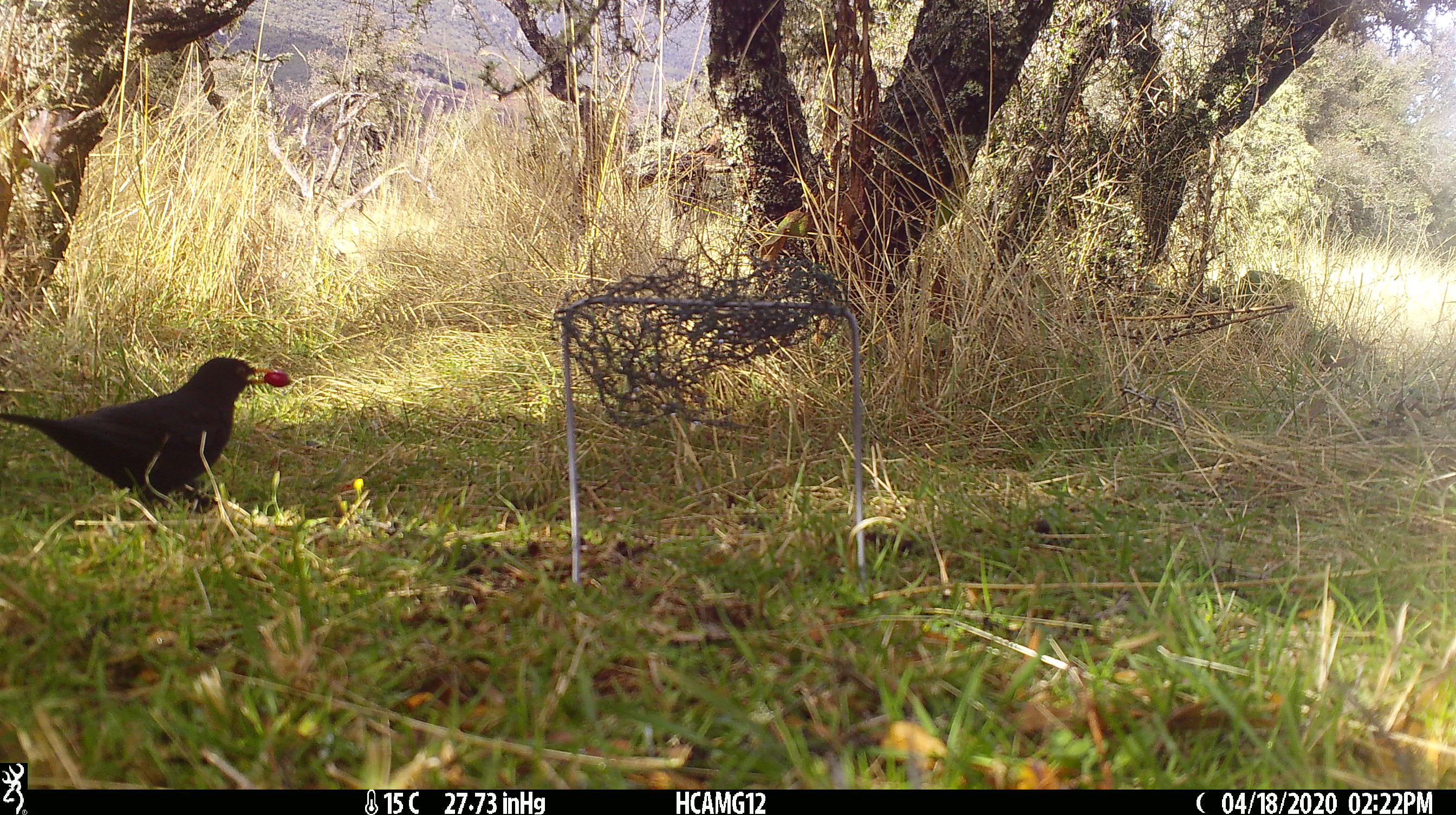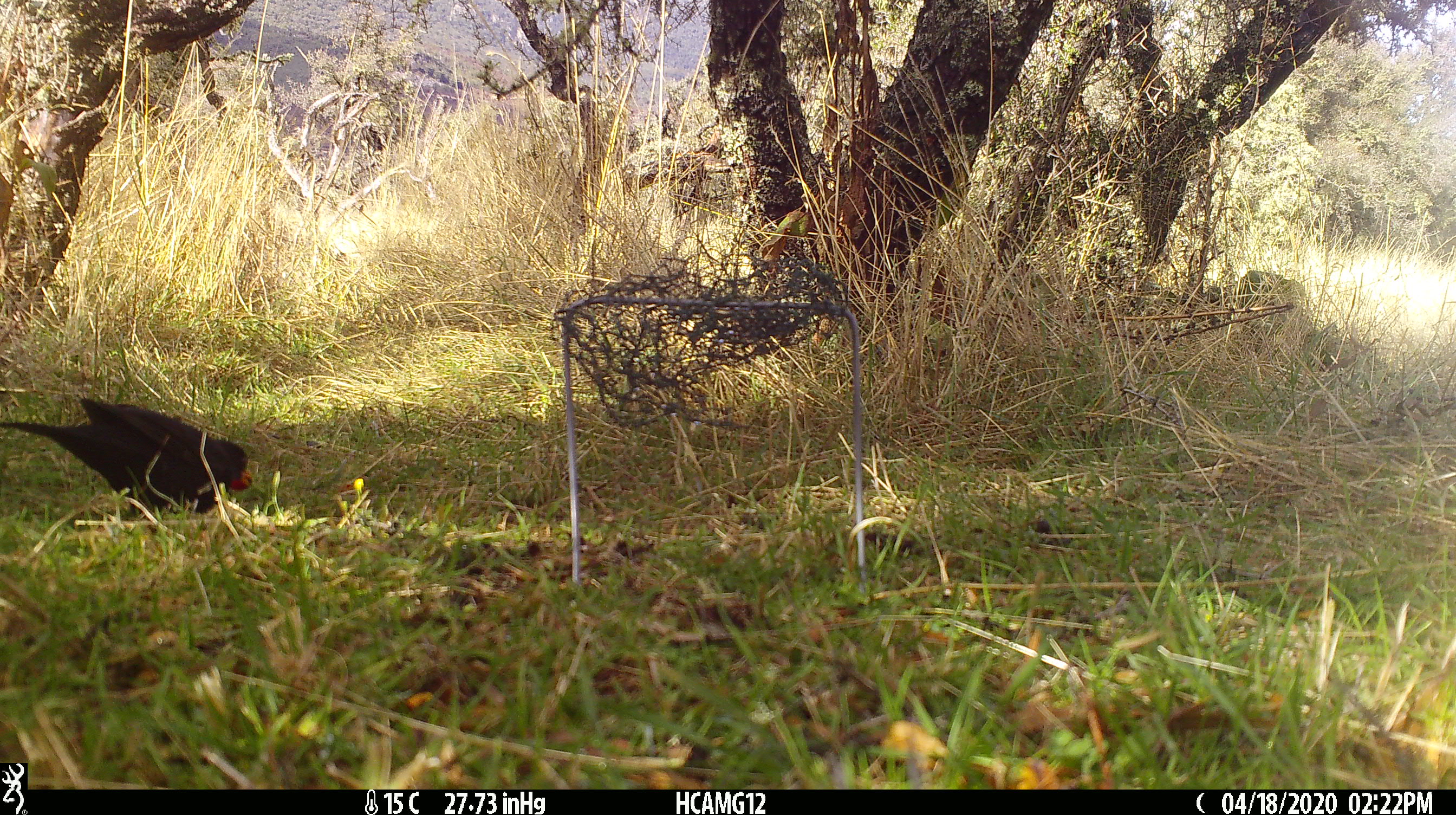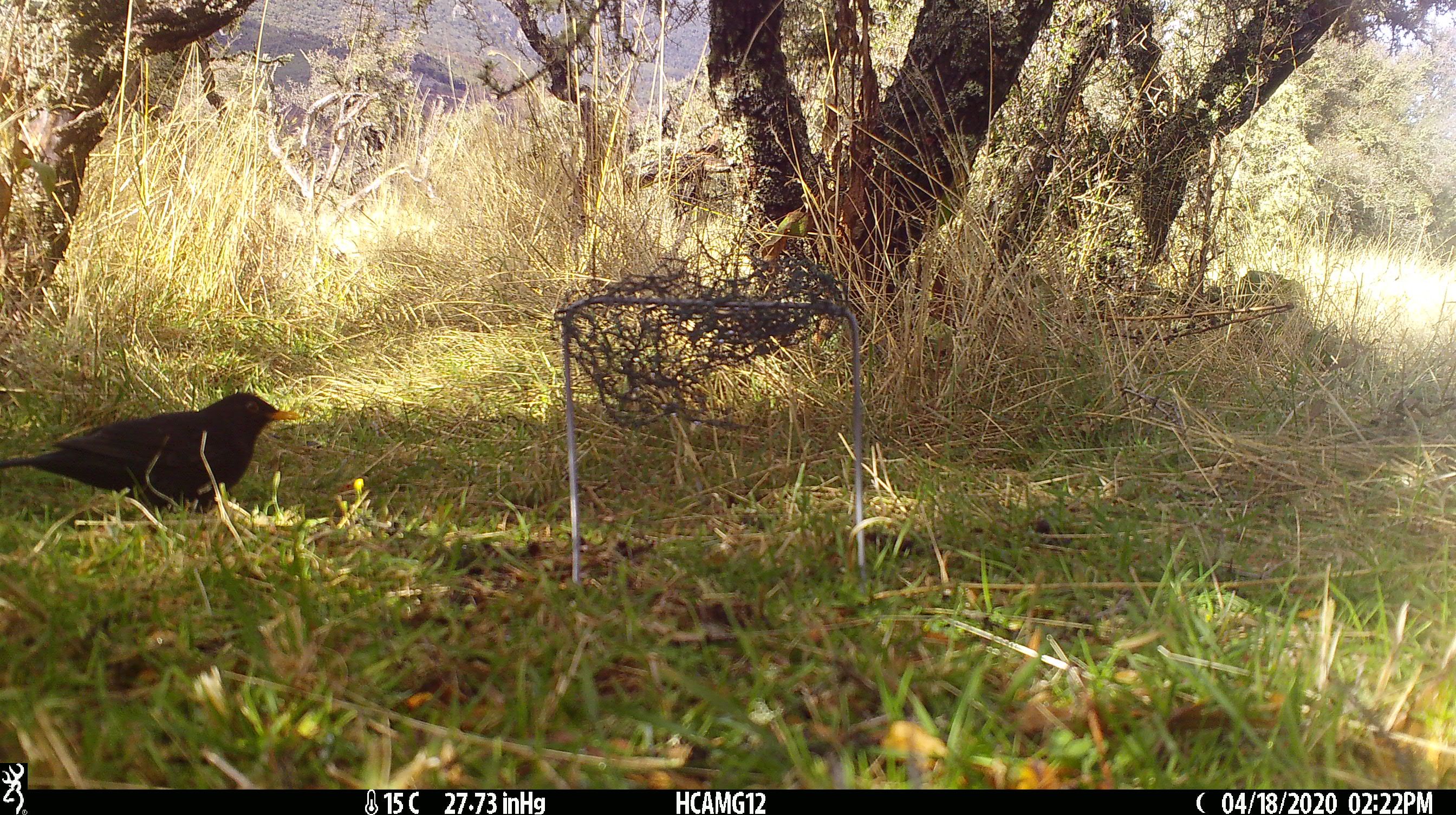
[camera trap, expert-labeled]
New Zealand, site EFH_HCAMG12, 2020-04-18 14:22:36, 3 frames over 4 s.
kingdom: Animalia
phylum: Chordata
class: Aves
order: Passeriformes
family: Turdidae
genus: Turdus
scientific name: Turdus merula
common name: eurasian blackbird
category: blackbird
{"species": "blackbird (eurasian blackbird) (Turdus merula)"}